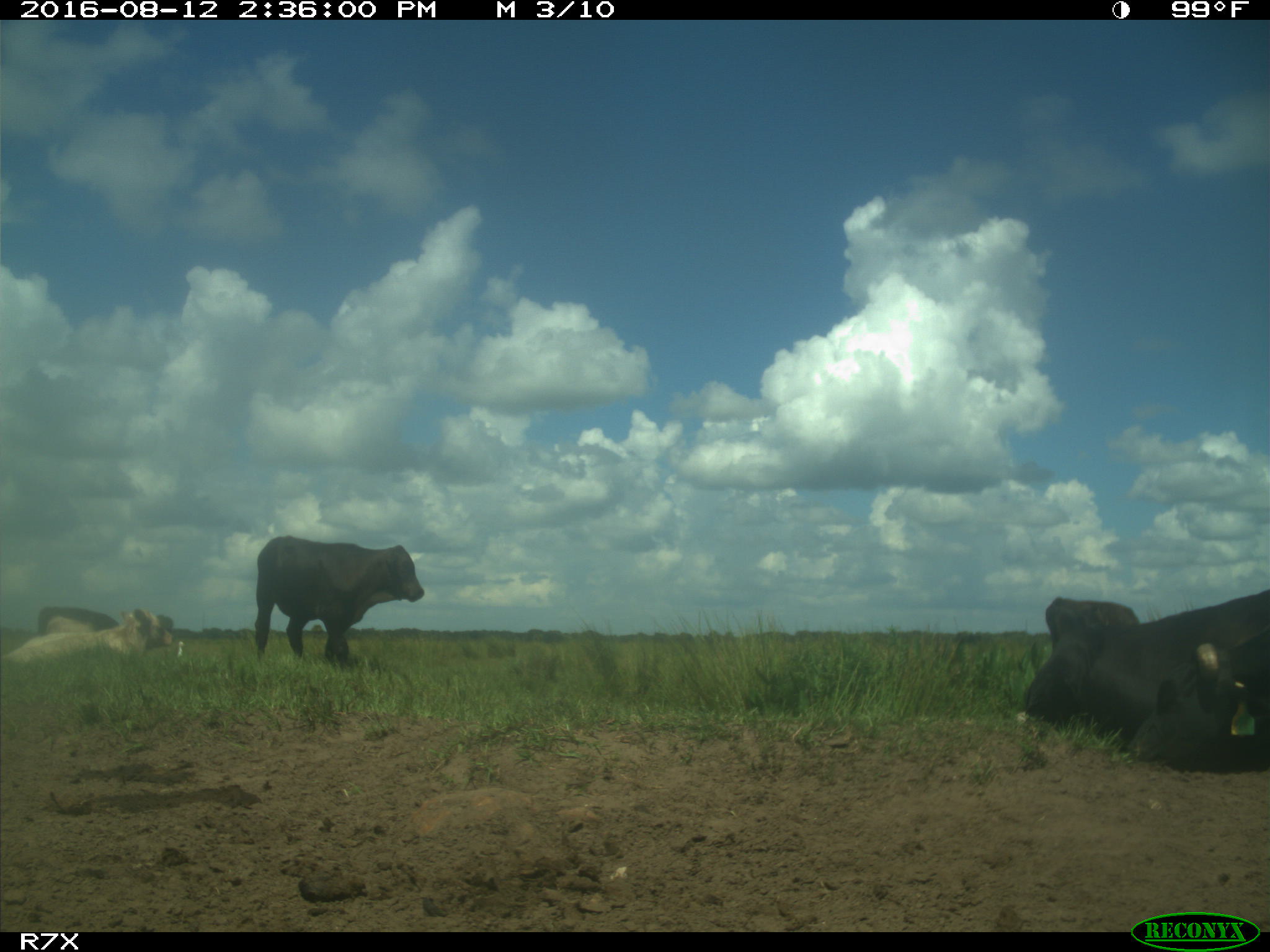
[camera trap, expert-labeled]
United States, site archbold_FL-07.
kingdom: Animalia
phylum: Chordata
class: Mammalia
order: Artiodactyla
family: Bovidae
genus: Bos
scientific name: Bos taurus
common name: domestic cow